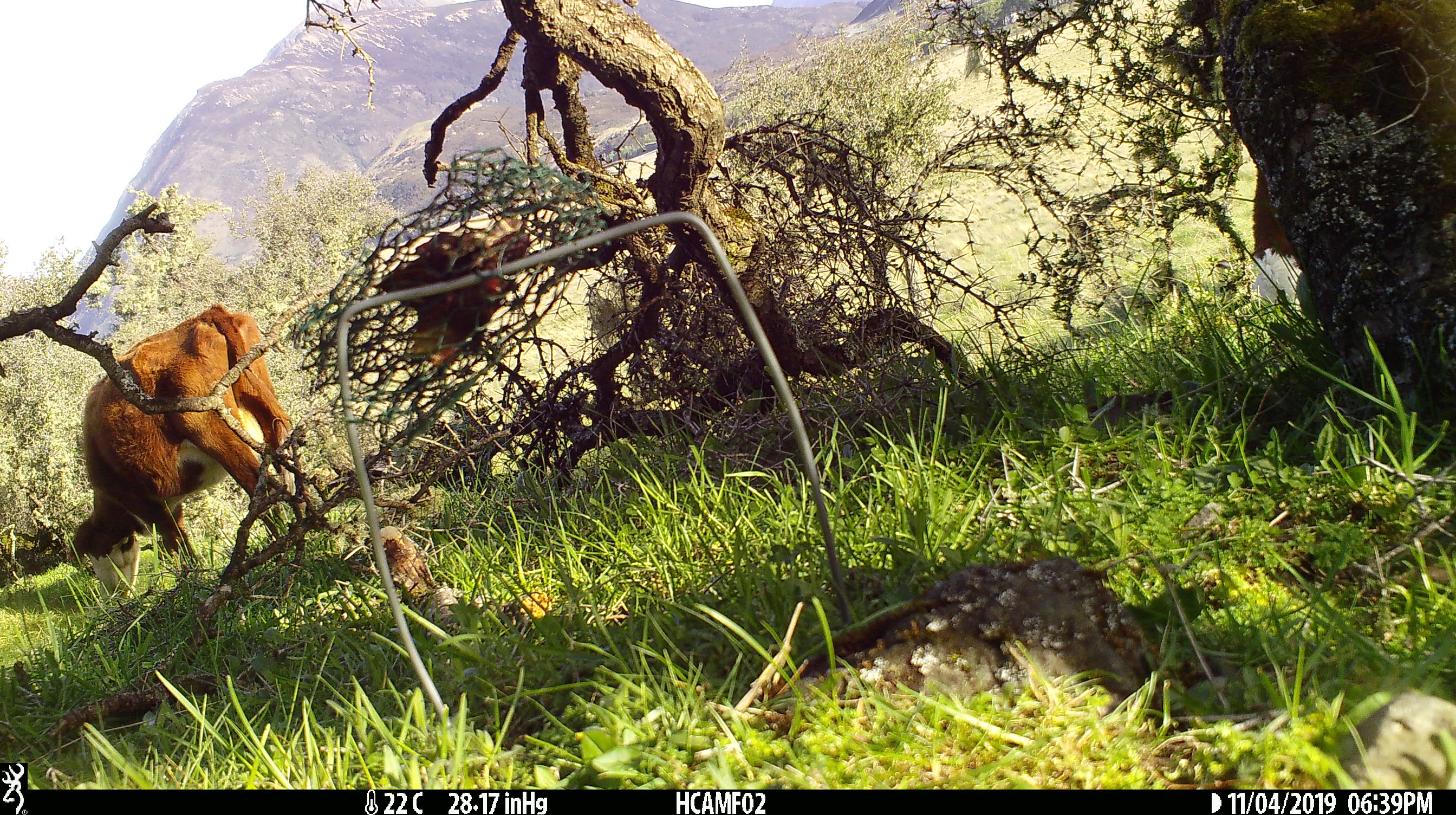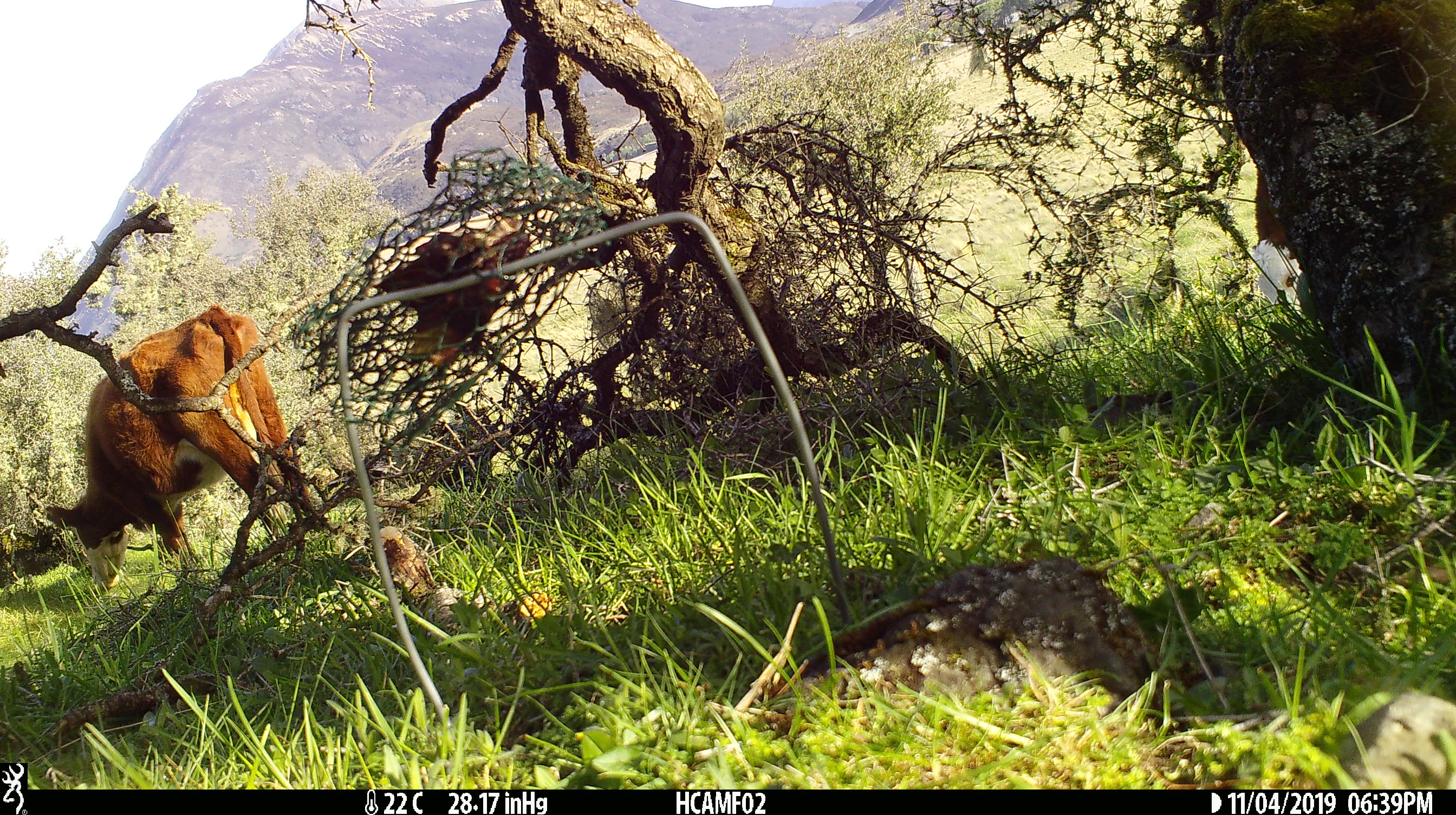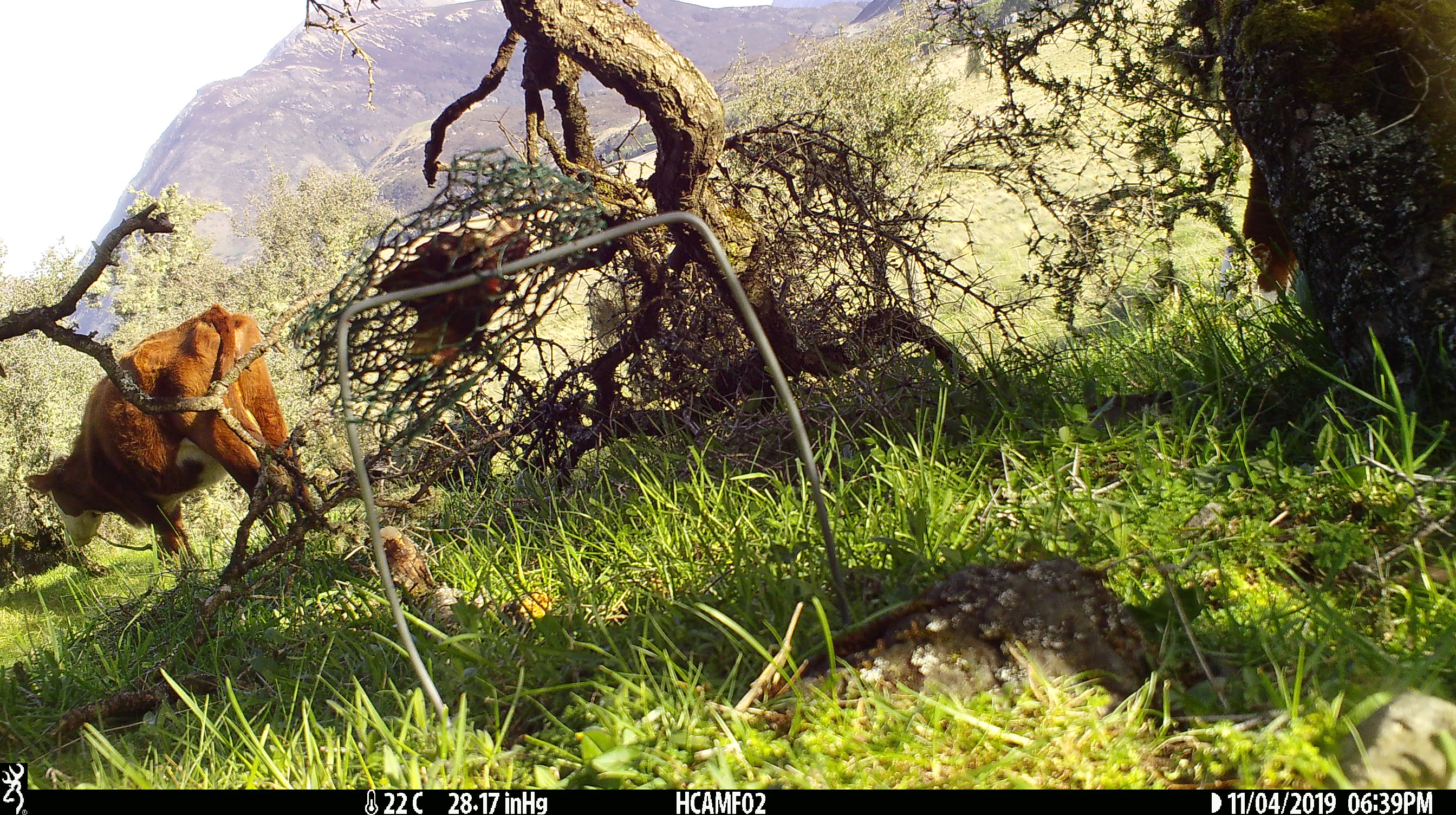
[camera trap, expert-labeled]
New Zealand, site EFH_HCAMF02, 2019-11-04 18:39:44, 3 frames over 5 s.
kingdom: Animalia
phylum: Chordata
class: Mammalia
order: Artiodactyla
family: Bovidae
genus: Bos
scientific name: Bos taurus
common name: domestic cow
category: cow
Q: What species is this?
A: Cow (domestic cow) (Bos taurus).